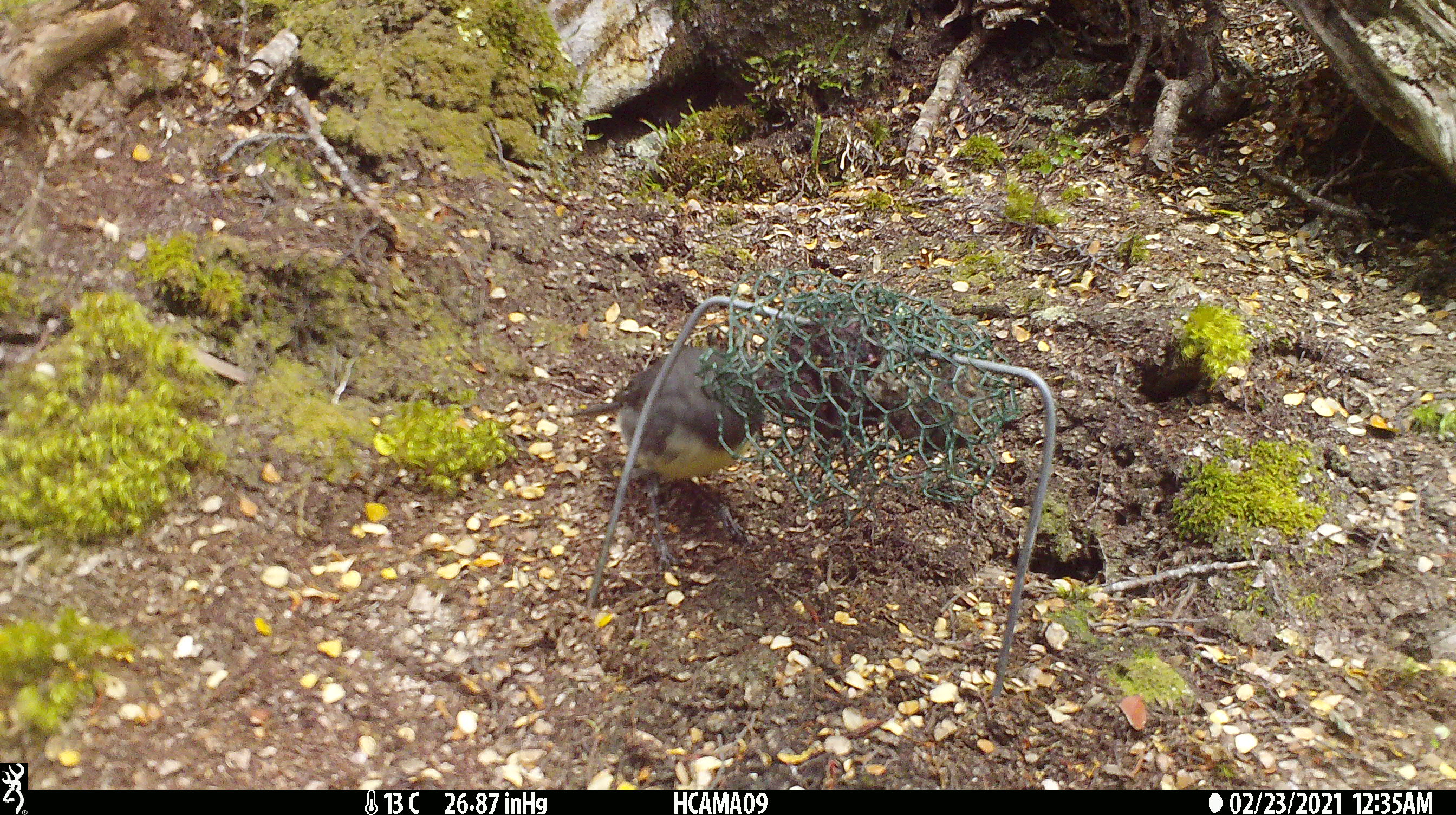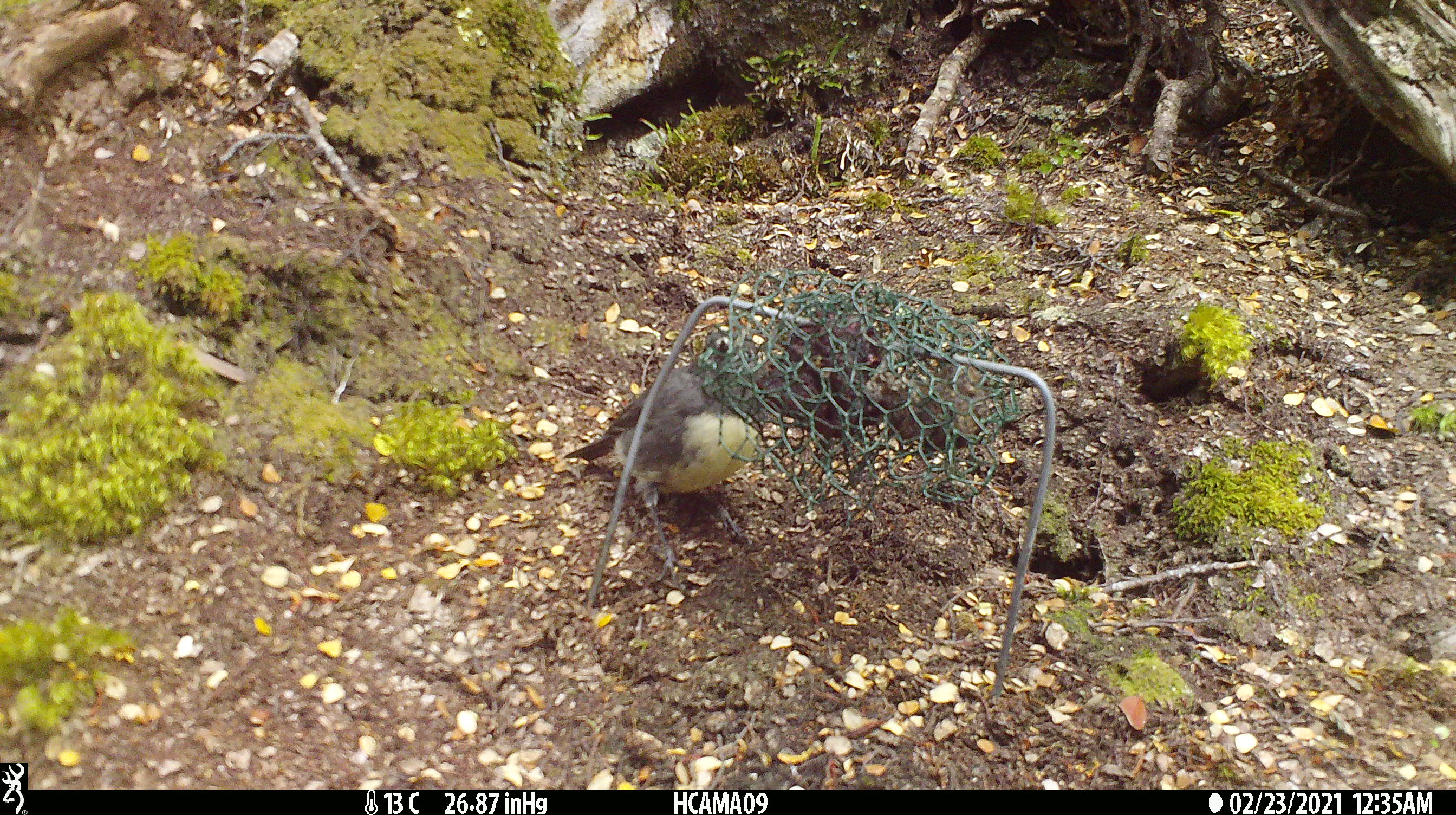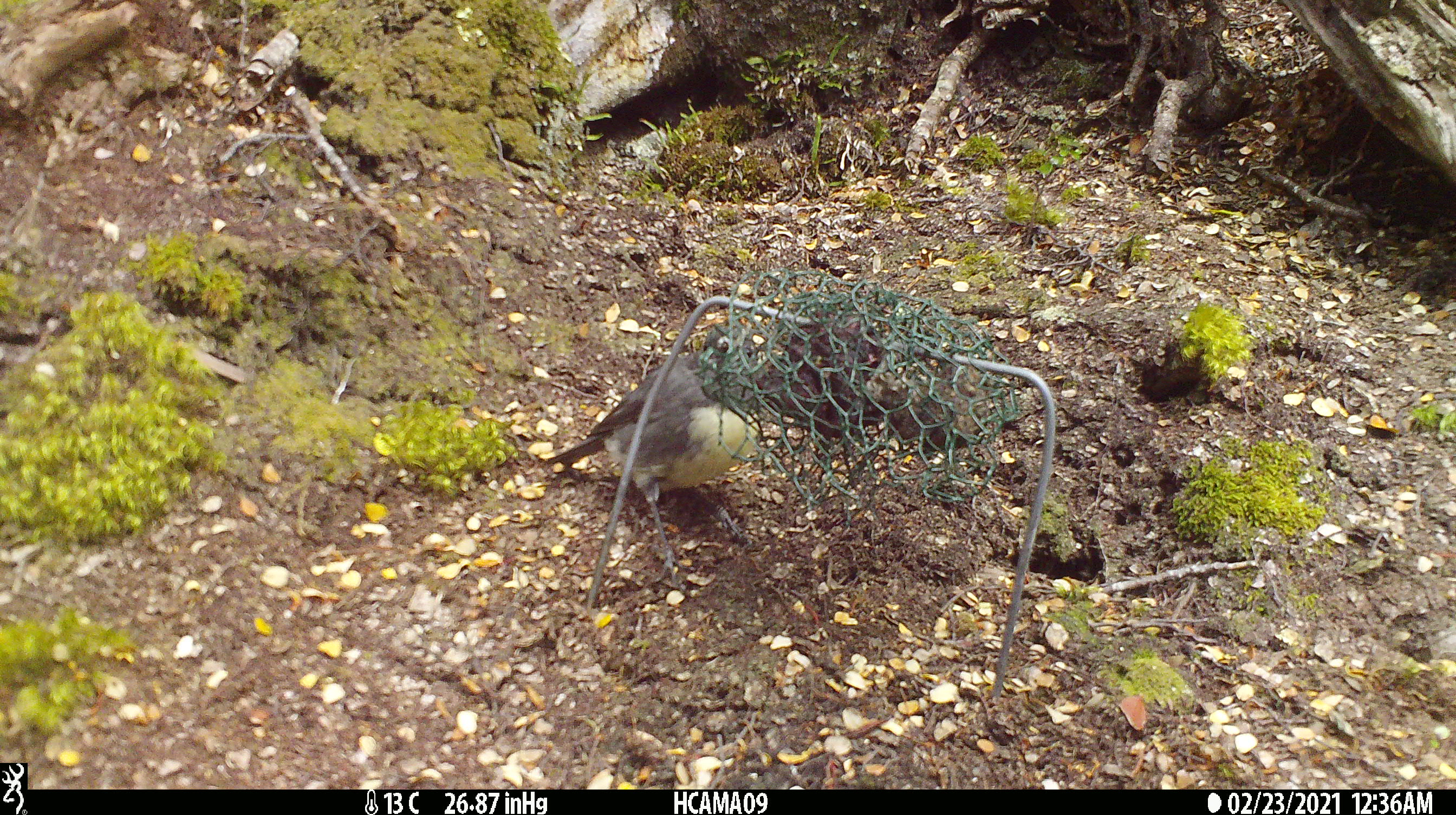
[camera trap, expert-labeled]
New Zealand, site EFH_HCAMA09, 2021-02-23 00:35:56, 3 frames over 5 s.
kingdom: Animalia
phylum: Chordata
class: Aves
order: Passeriformes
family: Petroicidae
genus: Petroica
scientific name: Petroica australis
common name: new zealand robin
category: robin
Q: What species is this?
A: Robin (new zealand robin) (Petroica australis).